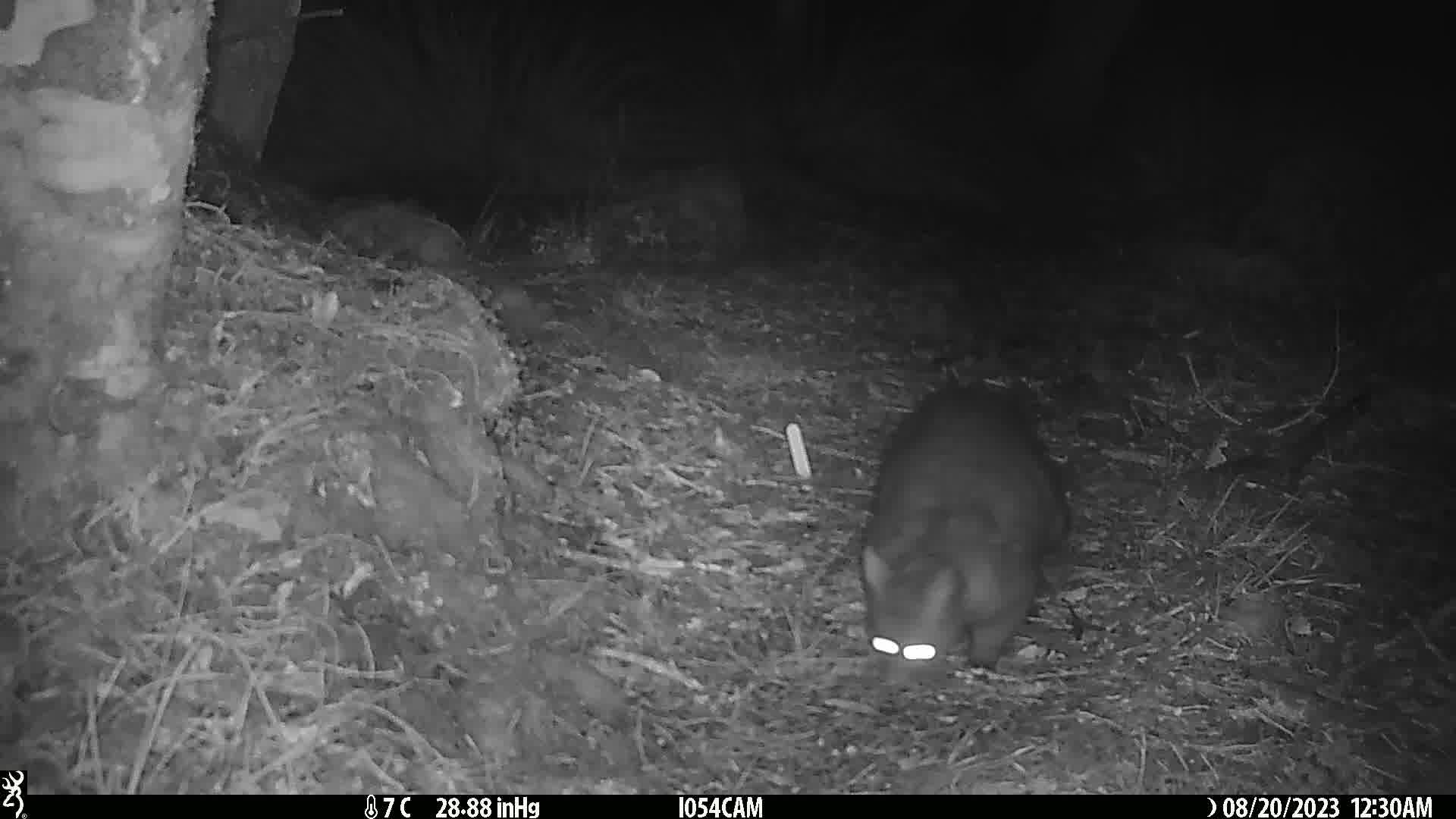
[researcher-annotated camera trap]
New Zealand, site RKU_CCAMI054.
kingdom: Animalia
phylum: Chordata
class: Mammalia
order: Diprotodontia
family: Phalangeridae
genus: Trichosurus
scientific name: Trichosurus vulpecula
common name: common brushtail possum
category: possum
Possum (common brushtail possum) (Trichosurus vulpecula).